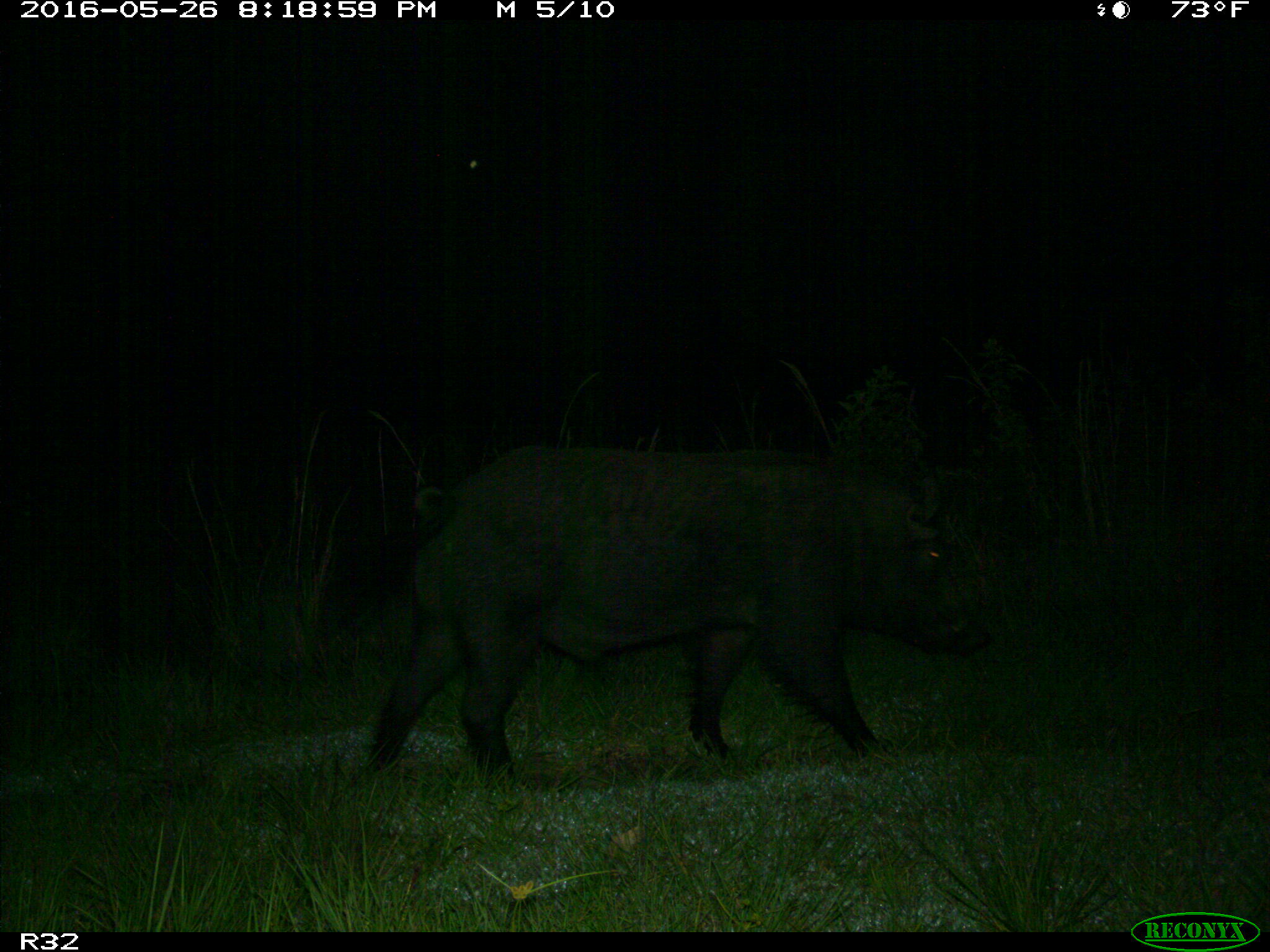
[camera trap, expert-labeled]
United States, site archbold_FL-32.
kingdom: Animalia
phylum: Chordata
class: Mammalia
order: Artiodactyla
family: Suidae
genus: Sus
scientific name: Sus scrofa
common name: wild boar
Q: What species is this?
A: Sus scrofa (wild boar).